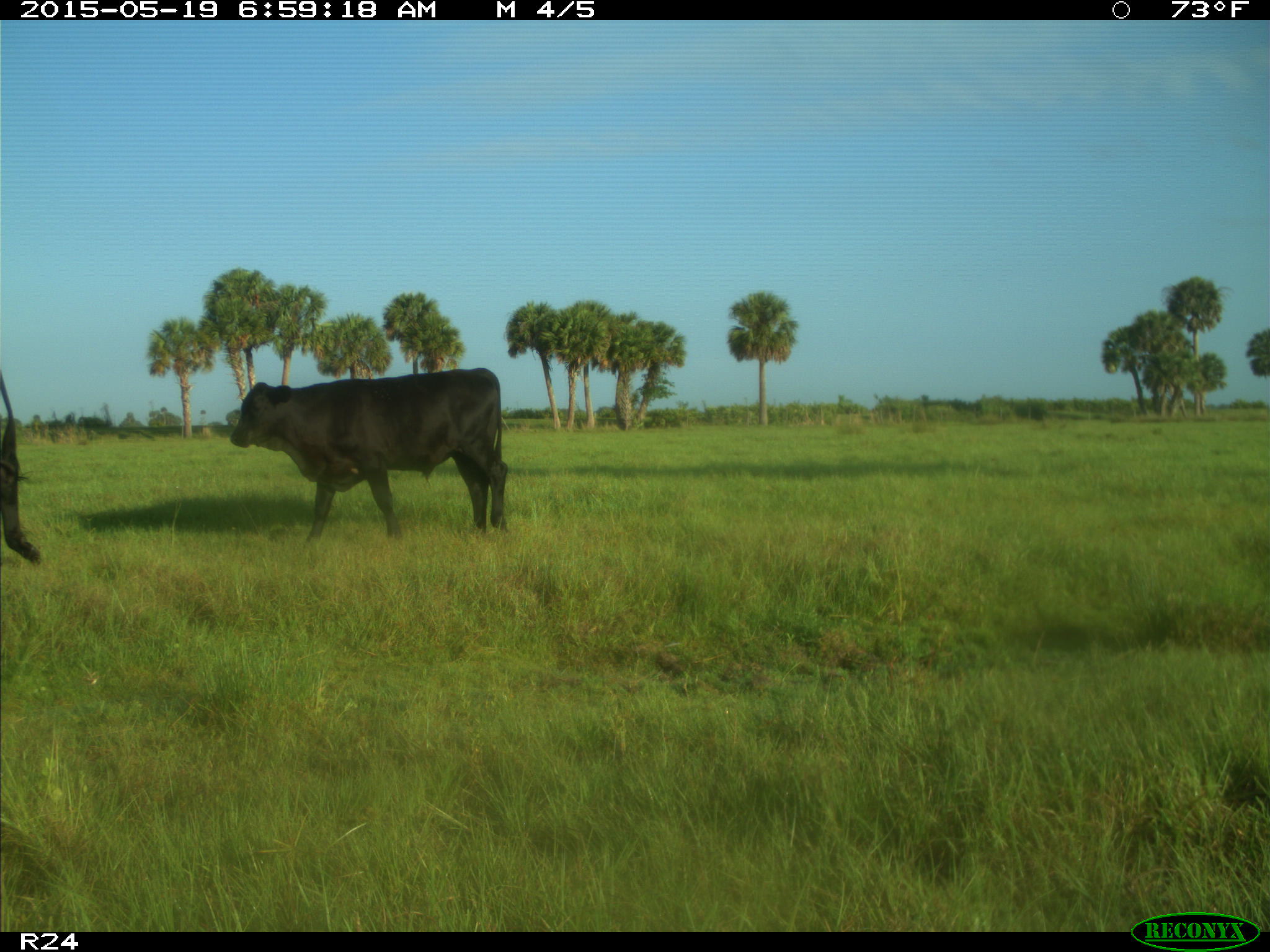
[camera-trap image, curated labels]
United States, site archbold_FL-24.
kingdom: Animalia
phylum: Chordata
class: Mammalia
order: Artiodactyla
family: Bovidae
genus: Bos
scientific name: Bos taurus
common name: domestic cow